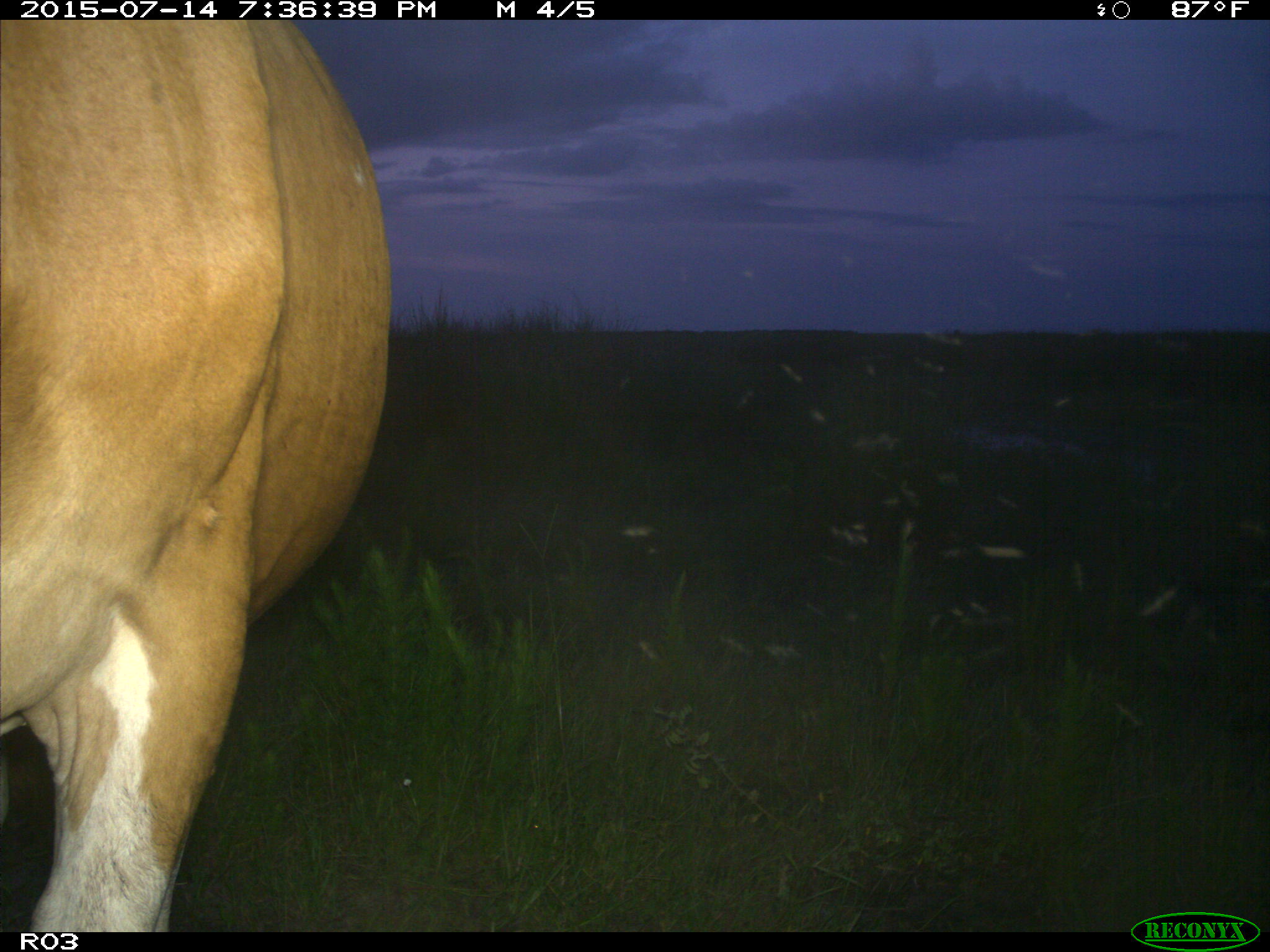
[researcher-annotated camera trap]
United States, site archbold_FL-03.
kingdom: Animalia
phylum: Chordata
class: Mammalia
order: Artiodactyla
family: Bovidae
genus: Bos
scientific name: Bos taurus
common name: domestic cow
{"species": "Bos taurus (domestic cow)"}